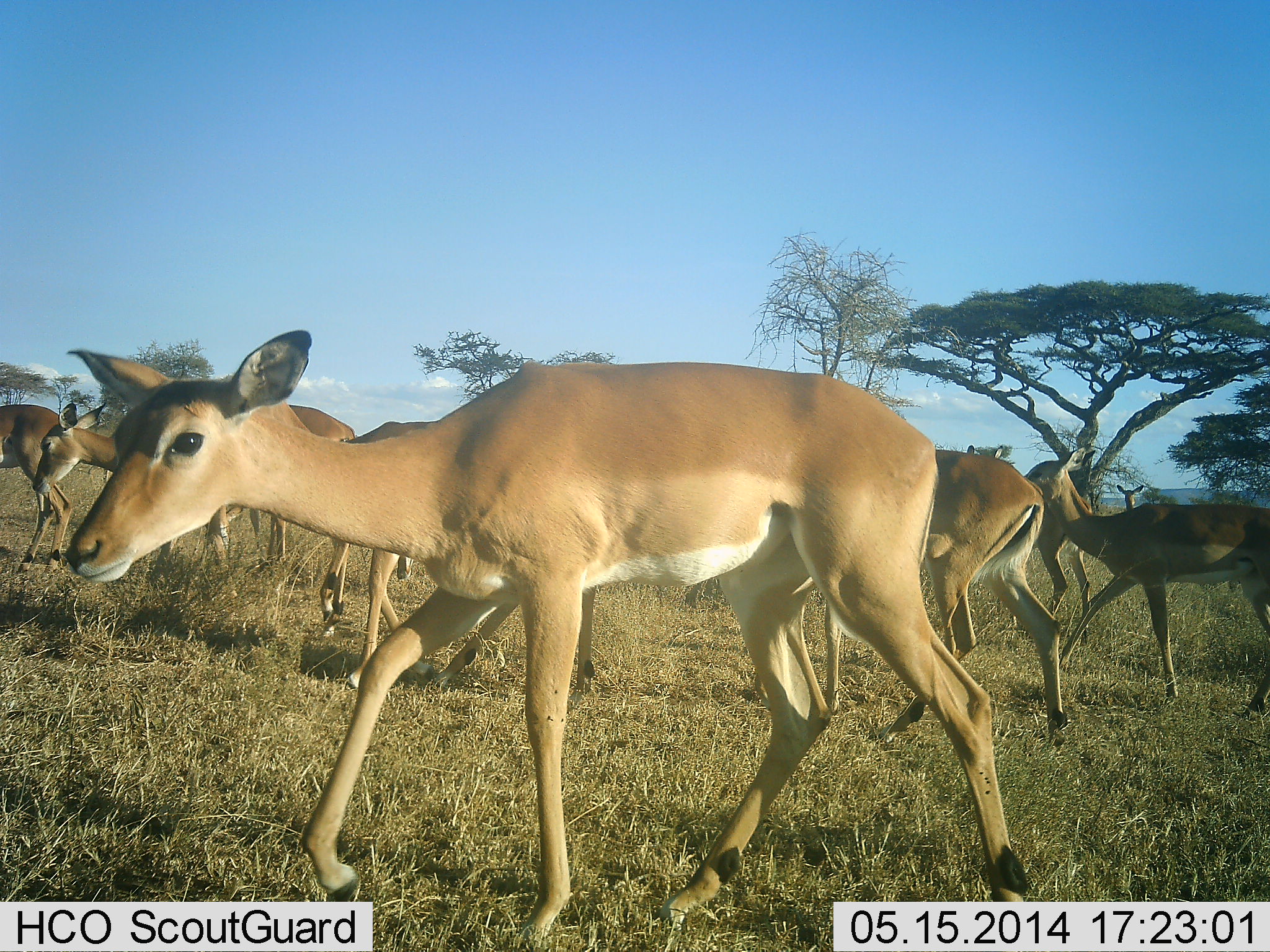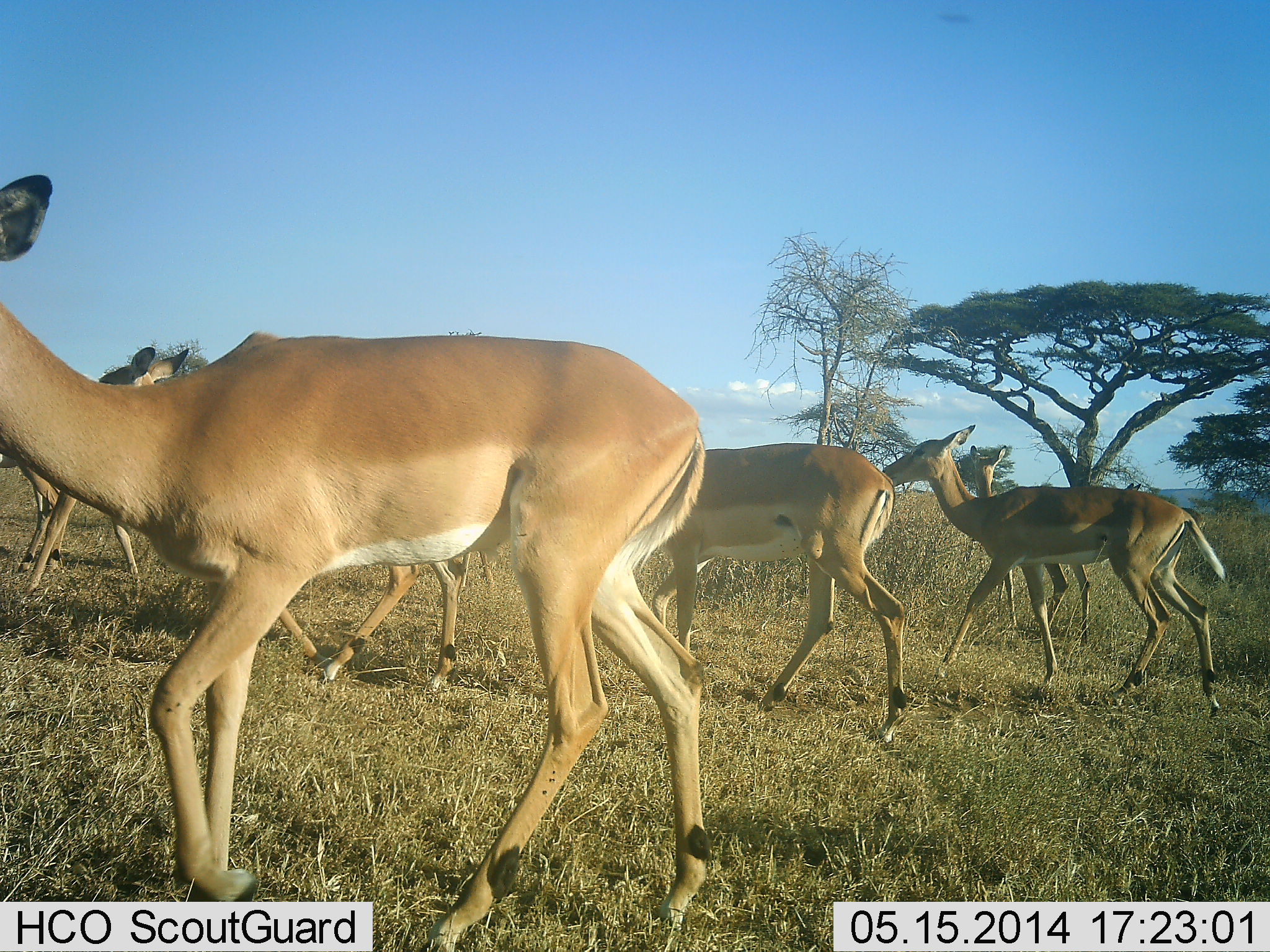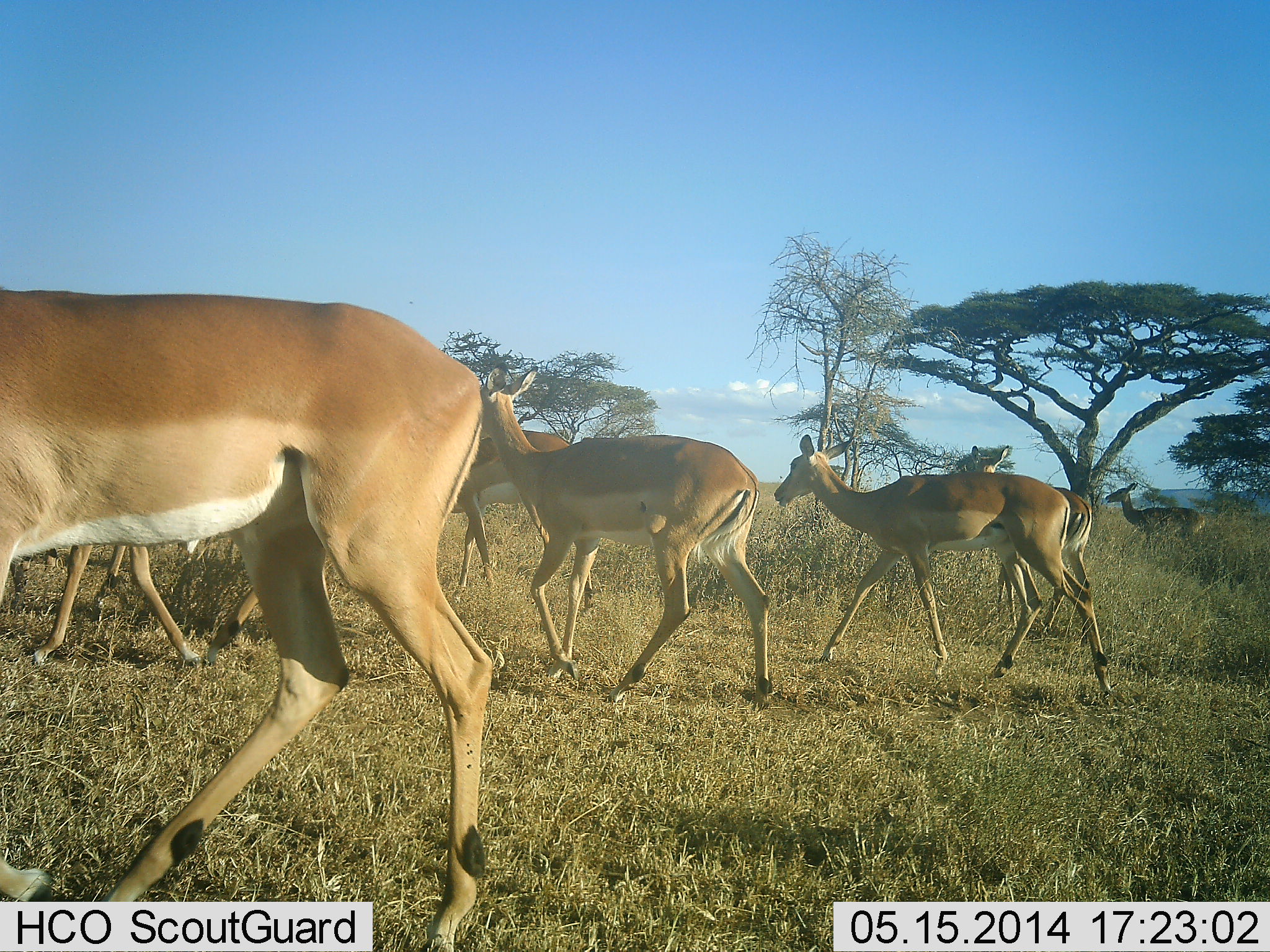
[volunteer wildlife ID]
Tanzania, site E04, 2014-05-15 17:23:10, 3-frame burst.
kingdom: Animalia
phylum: Chordata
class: Mammalia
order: Artiodactyla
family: Bovidae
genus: Aepyceros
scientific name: Aepyceros melampus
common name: impala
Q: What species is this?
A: Impala (Aepyceros melampus).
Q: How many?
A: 7.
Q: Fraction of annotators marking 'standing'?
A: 40%.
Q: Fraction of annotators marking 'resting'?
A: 0%.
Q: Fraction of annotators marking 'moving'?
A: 100%.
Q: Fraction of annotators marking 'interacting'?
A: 10%.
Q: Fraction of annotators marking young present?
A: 10%.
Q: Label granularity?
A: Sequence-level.